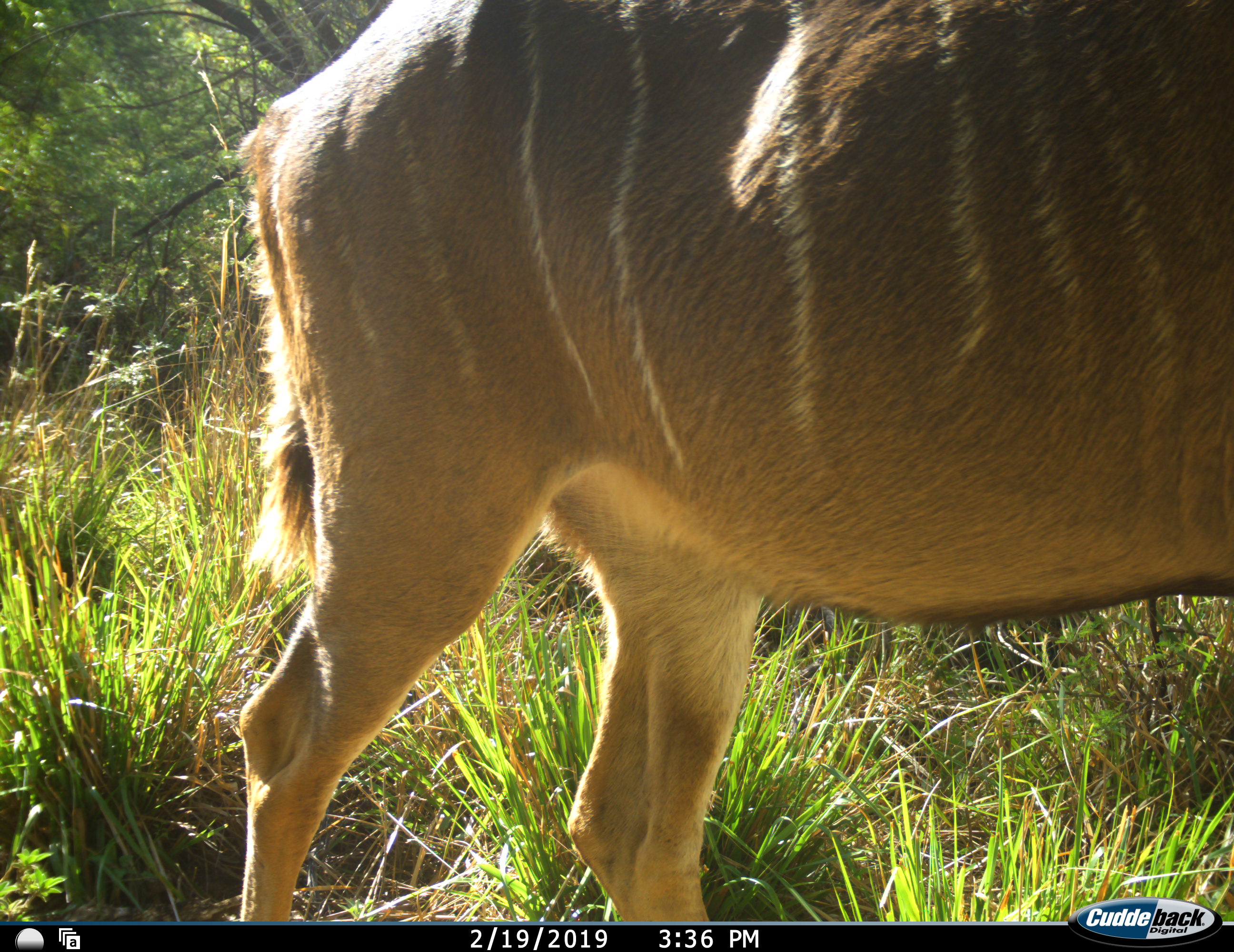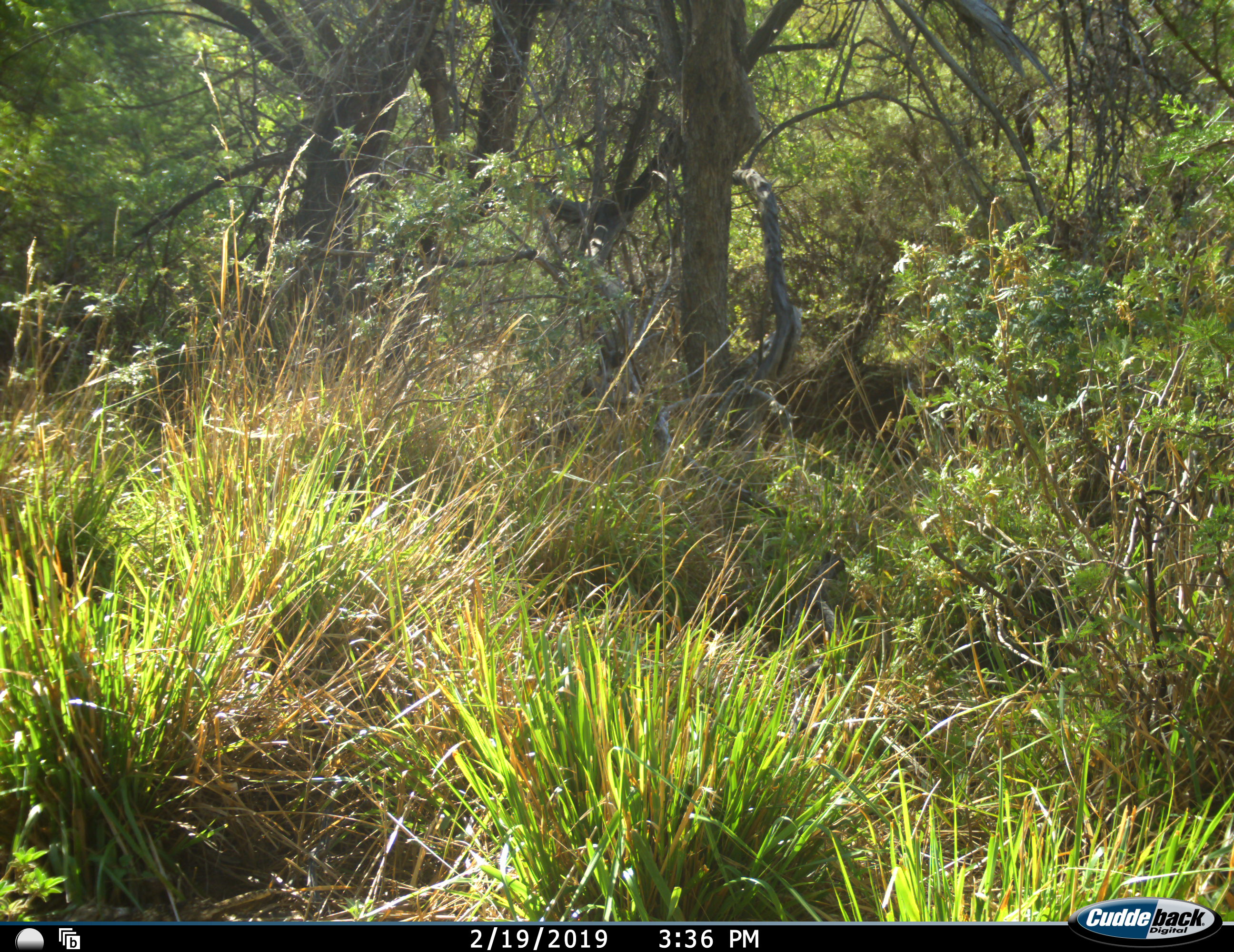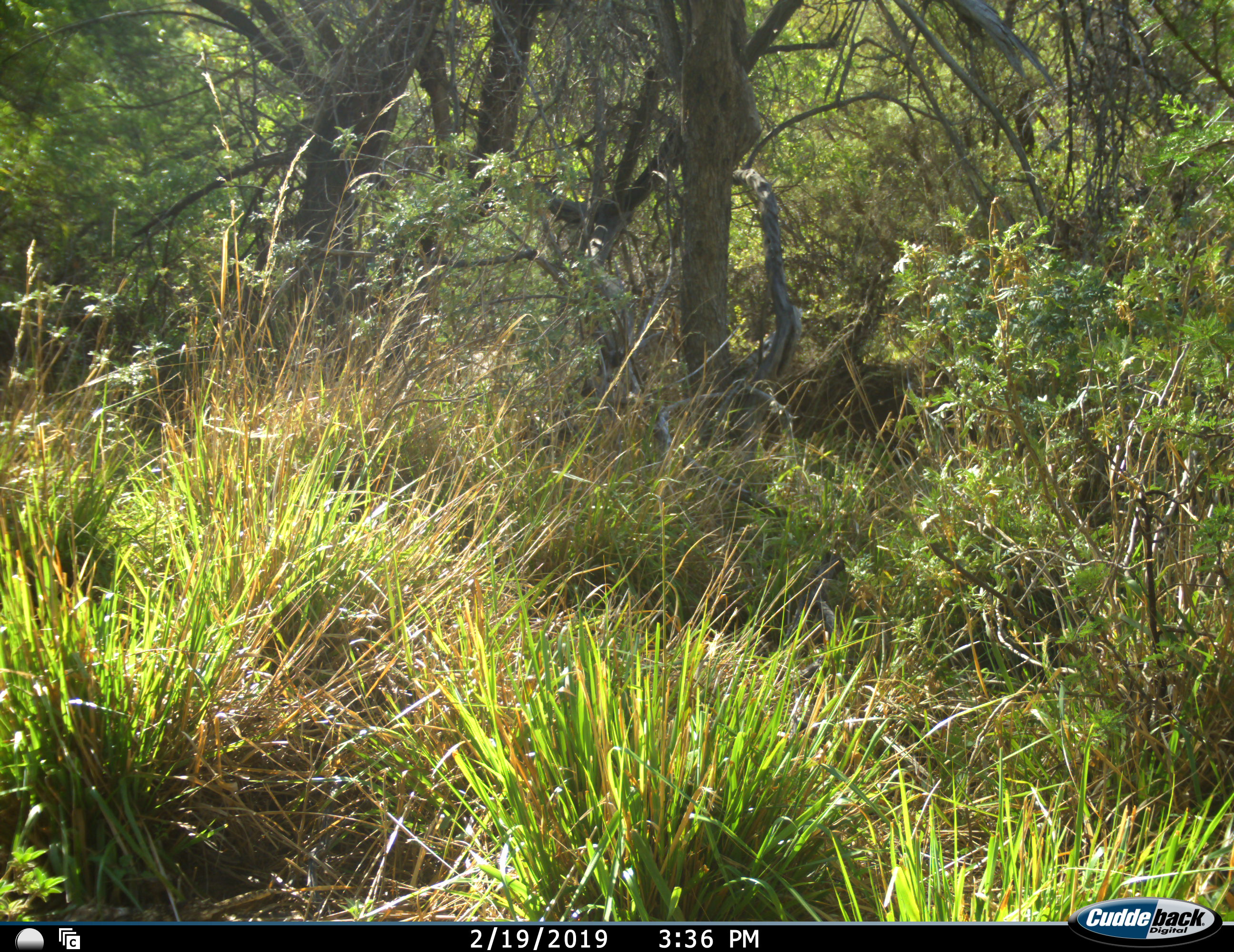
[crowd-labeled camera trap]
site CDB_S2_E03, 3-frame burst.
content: unidentified animal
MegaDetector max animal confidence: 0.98